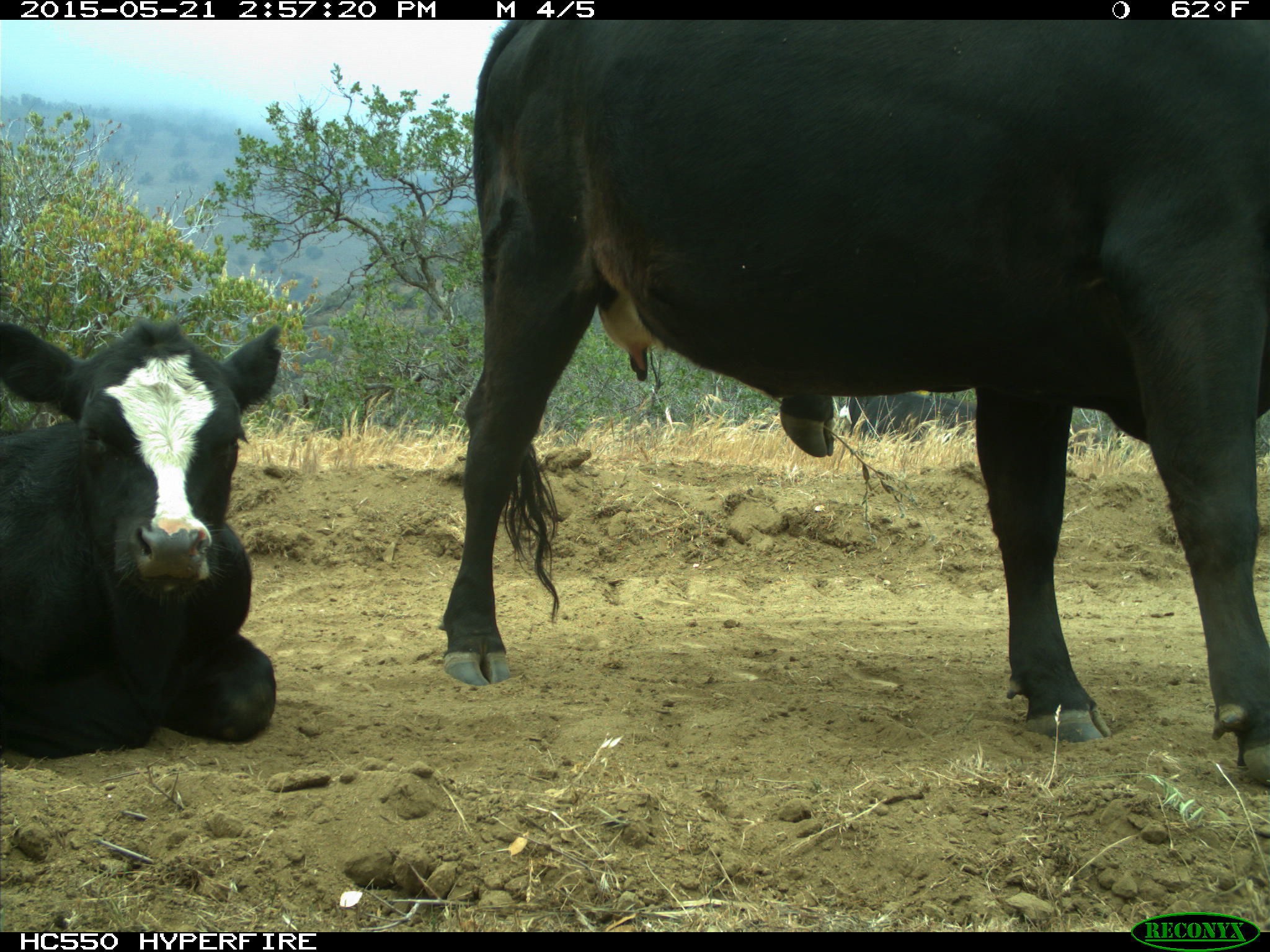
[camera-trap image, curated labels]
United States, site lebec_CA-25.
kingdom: Animalia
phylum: Chordata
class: Mammalia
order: Artiodactyla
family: Bovidae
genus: Bos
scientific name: Bos taurus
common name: domestic cow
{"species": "Bos taurus (domestic cow)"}